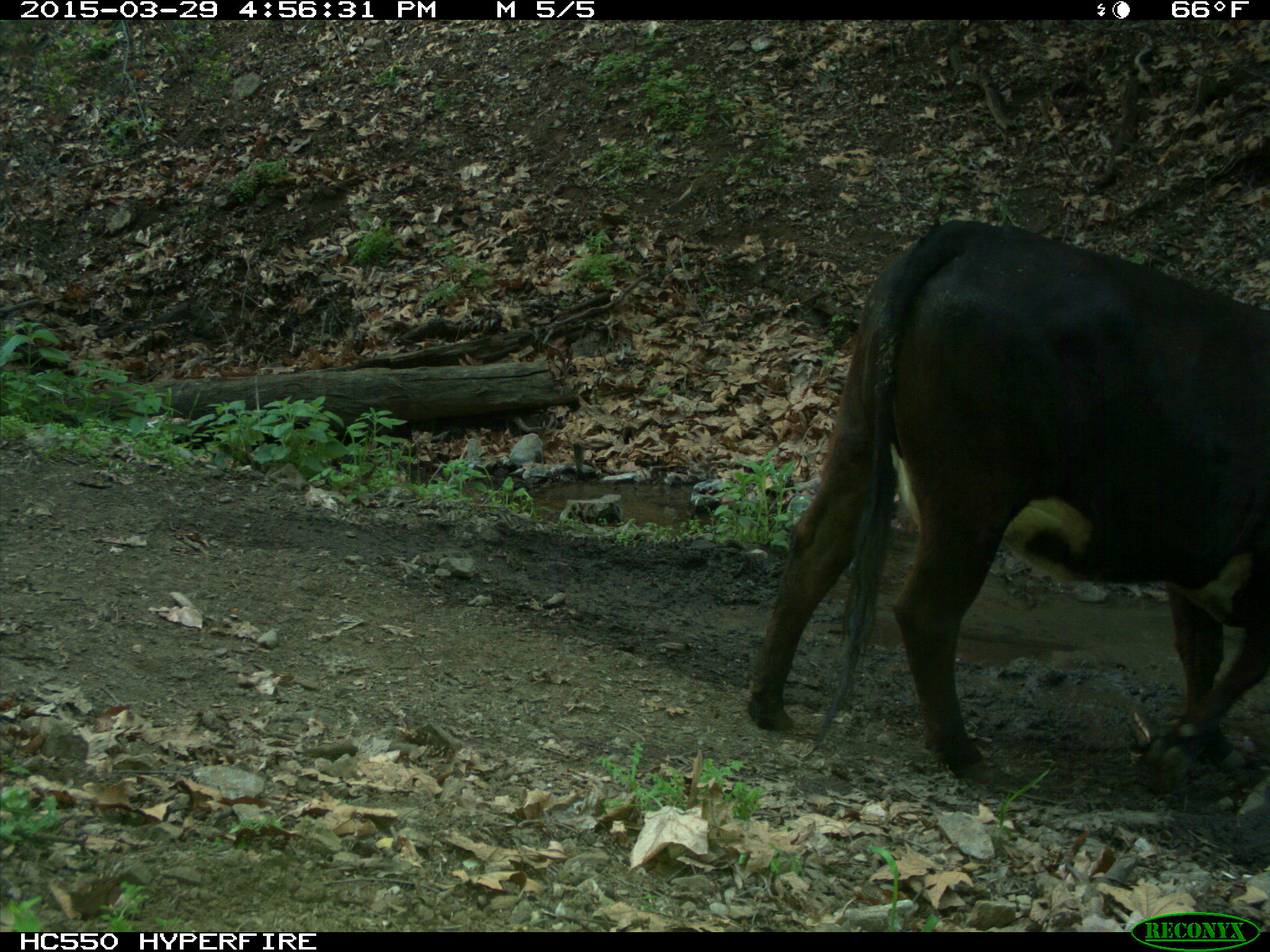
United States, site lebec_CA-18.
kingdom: Animalia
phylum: Chordata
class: Mammalia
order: Artiodactyla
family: Bovidae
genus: Bos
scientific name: Bos taurus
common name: domestic cow